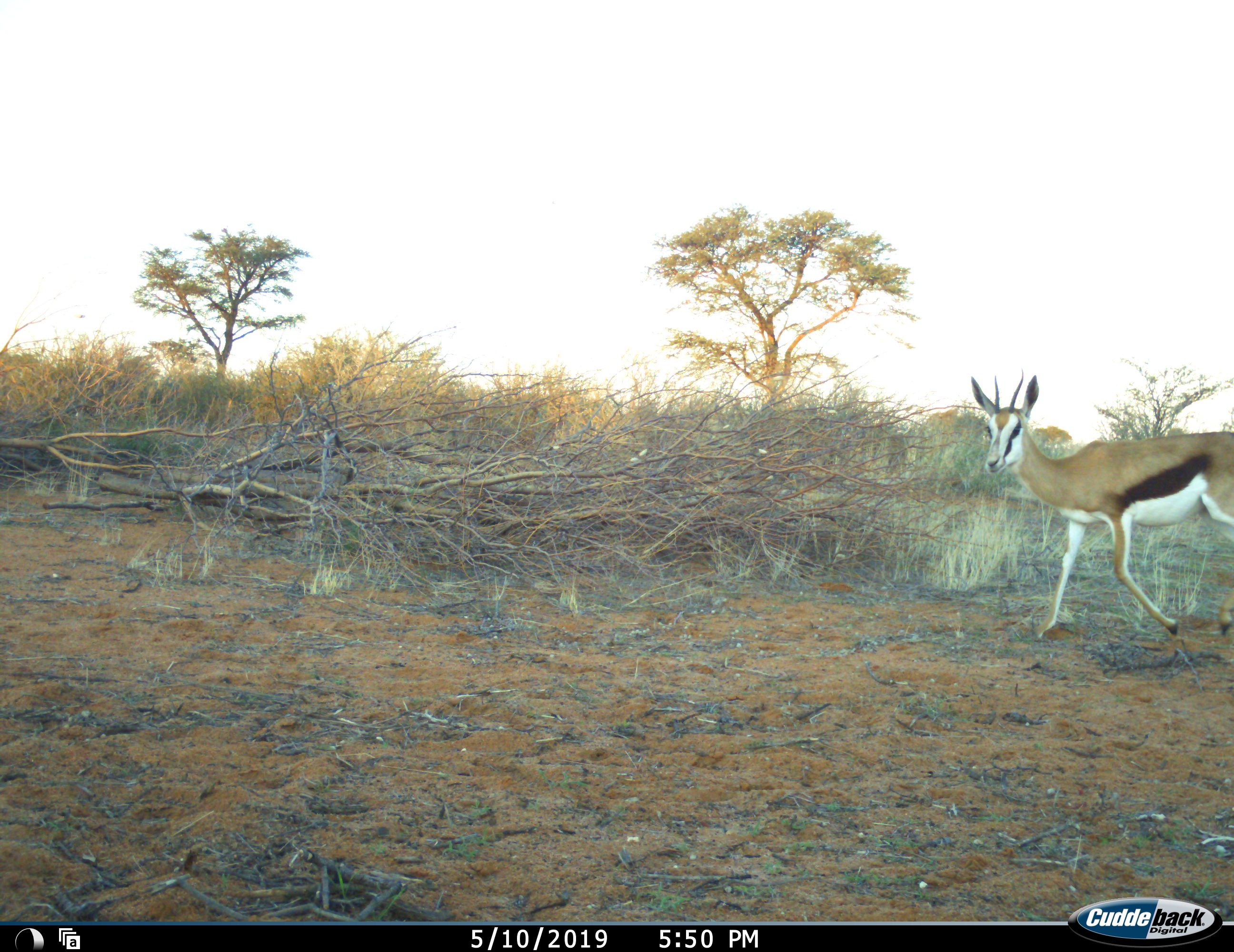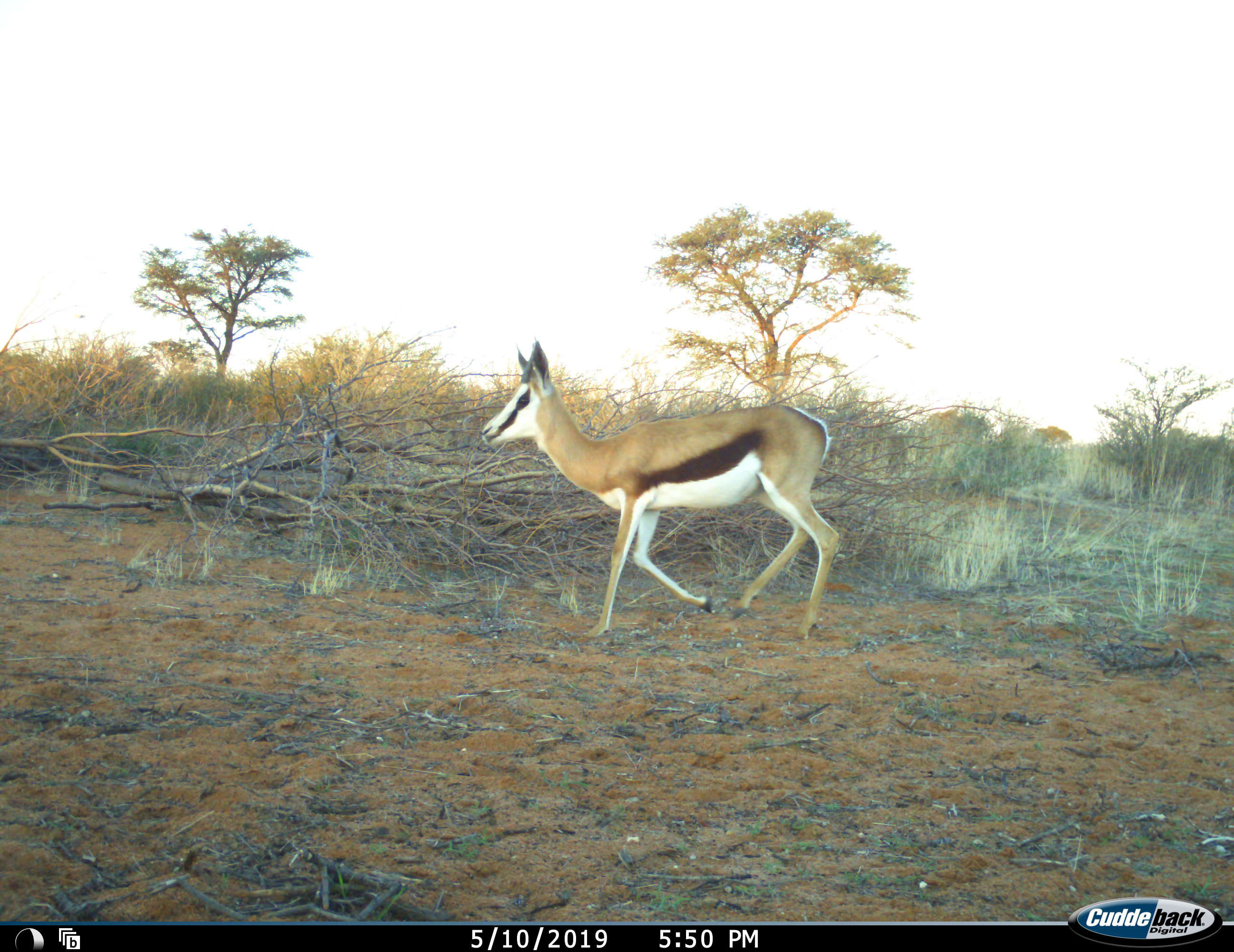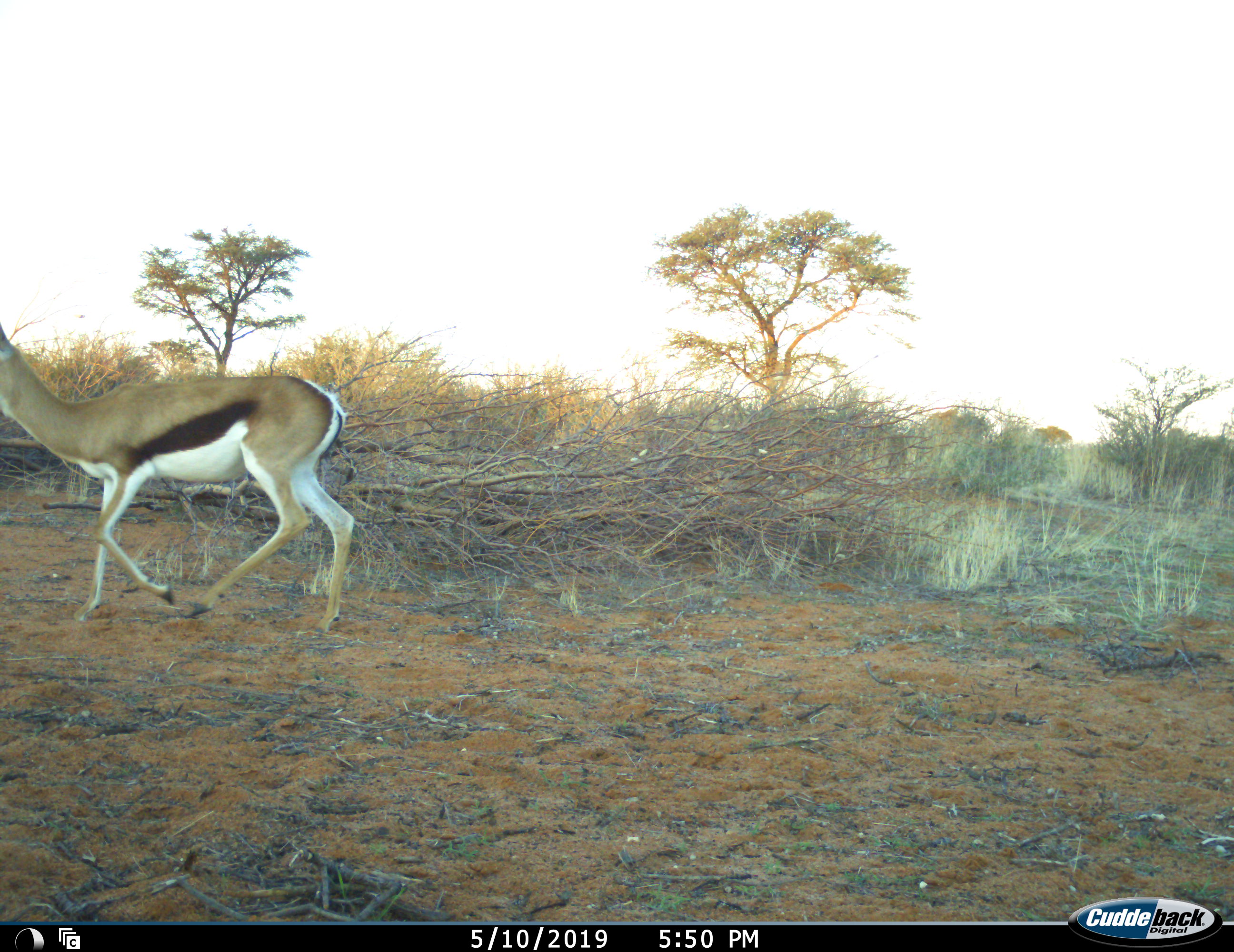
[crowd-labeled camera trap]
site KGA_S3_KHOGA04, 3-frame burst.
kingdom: Animalia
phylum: Chordata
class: Mammalia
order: Artiodactyla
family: Bovidae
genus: Antidorcas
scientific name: Antidorcas marsupialis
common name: springbok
Springbok (Antidorcas marsupialis), count 1. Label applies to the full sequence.